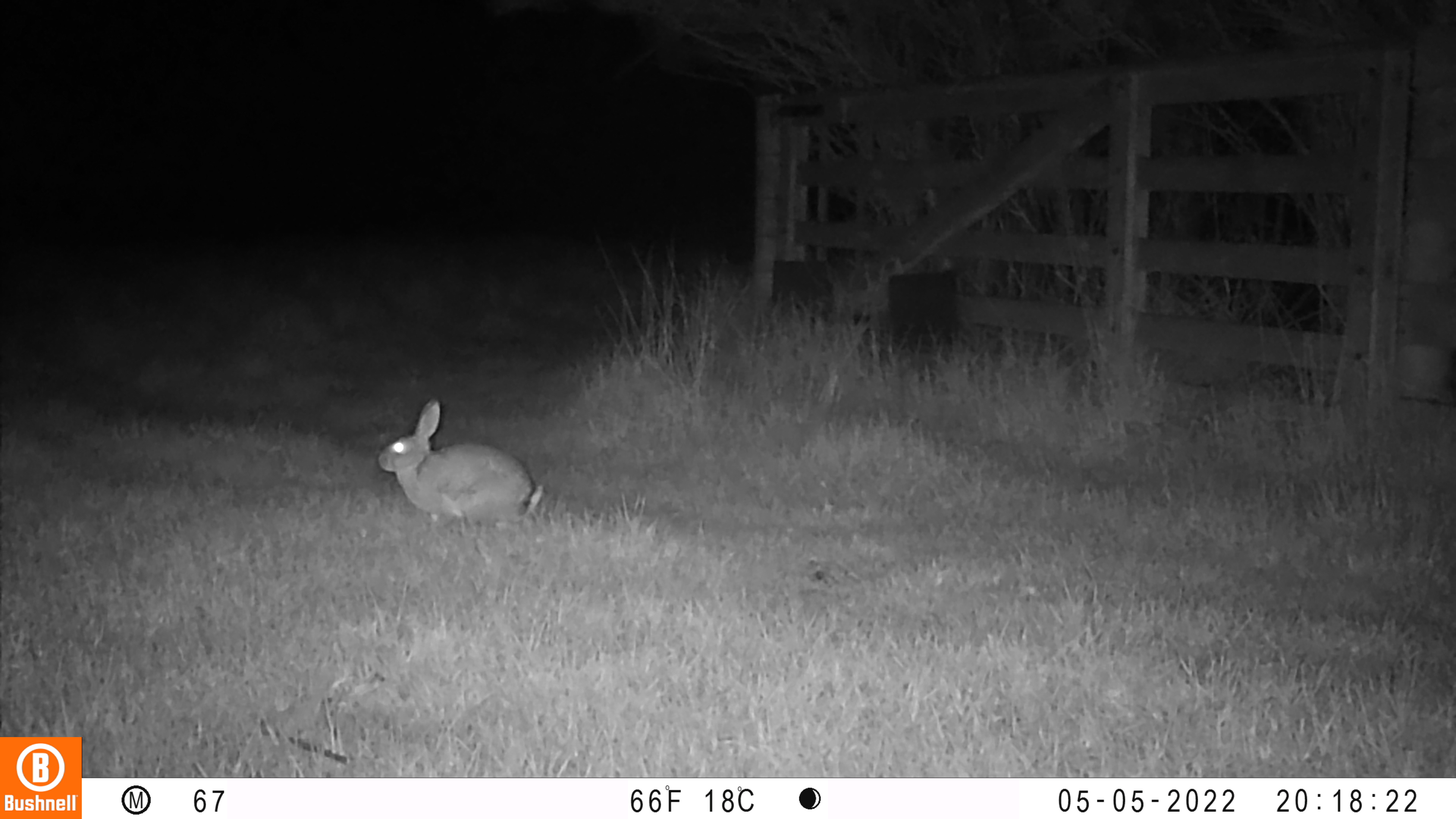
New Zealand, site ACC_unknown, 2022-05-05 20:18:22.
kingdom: Animalia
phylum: Chordata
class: Mammalia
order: Lagomorpha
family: Leporidae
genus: Oryctolagus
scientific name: Oryctolagus cuniculus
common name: european rabbit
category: rabbit